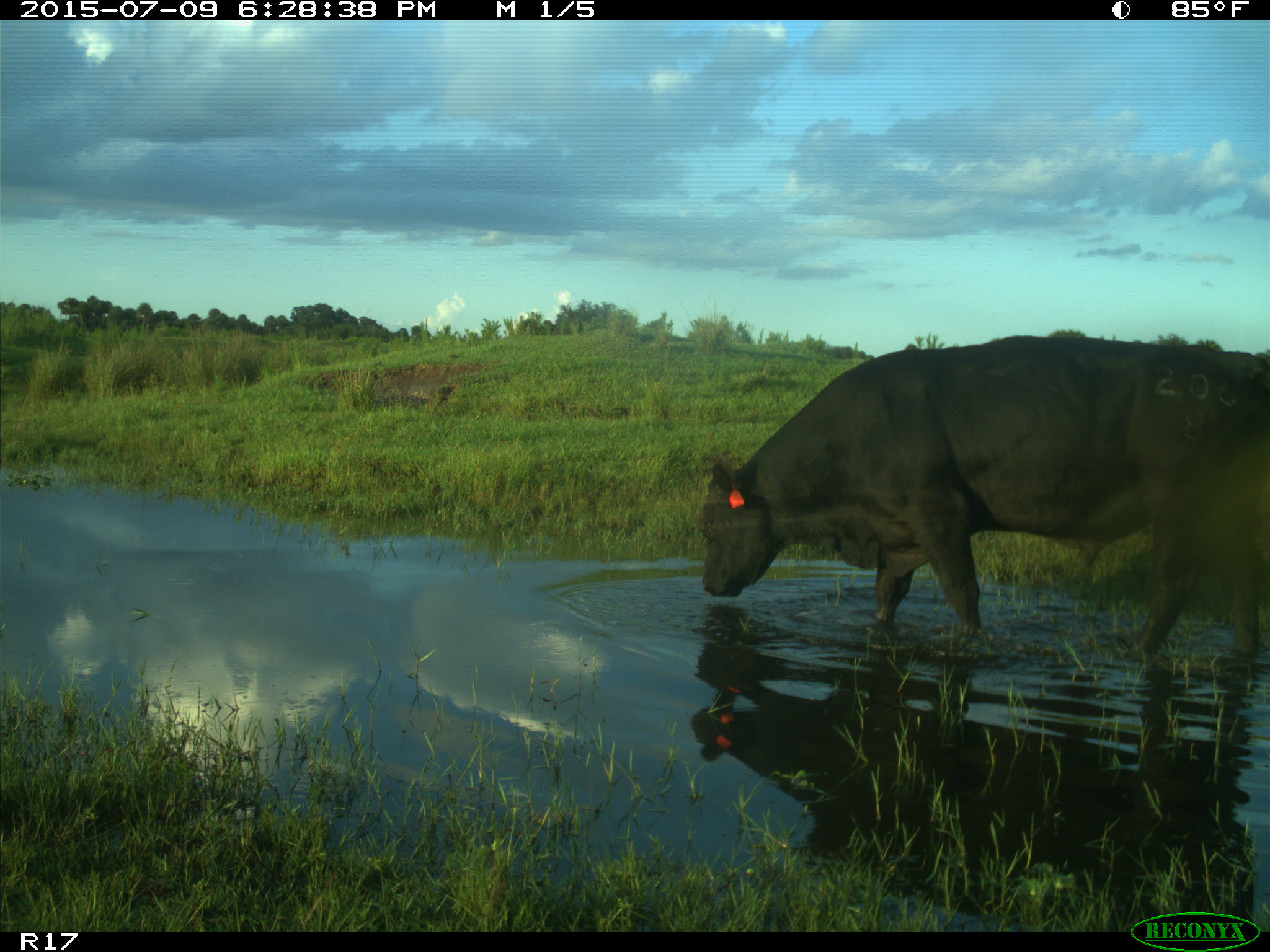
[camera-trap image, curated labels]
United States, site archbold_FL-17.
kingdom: Animalia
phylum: Chordata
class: Mammalia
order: Artiodactyla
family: Bovidae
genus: Bos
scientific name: Bos taurus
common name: domestic cow